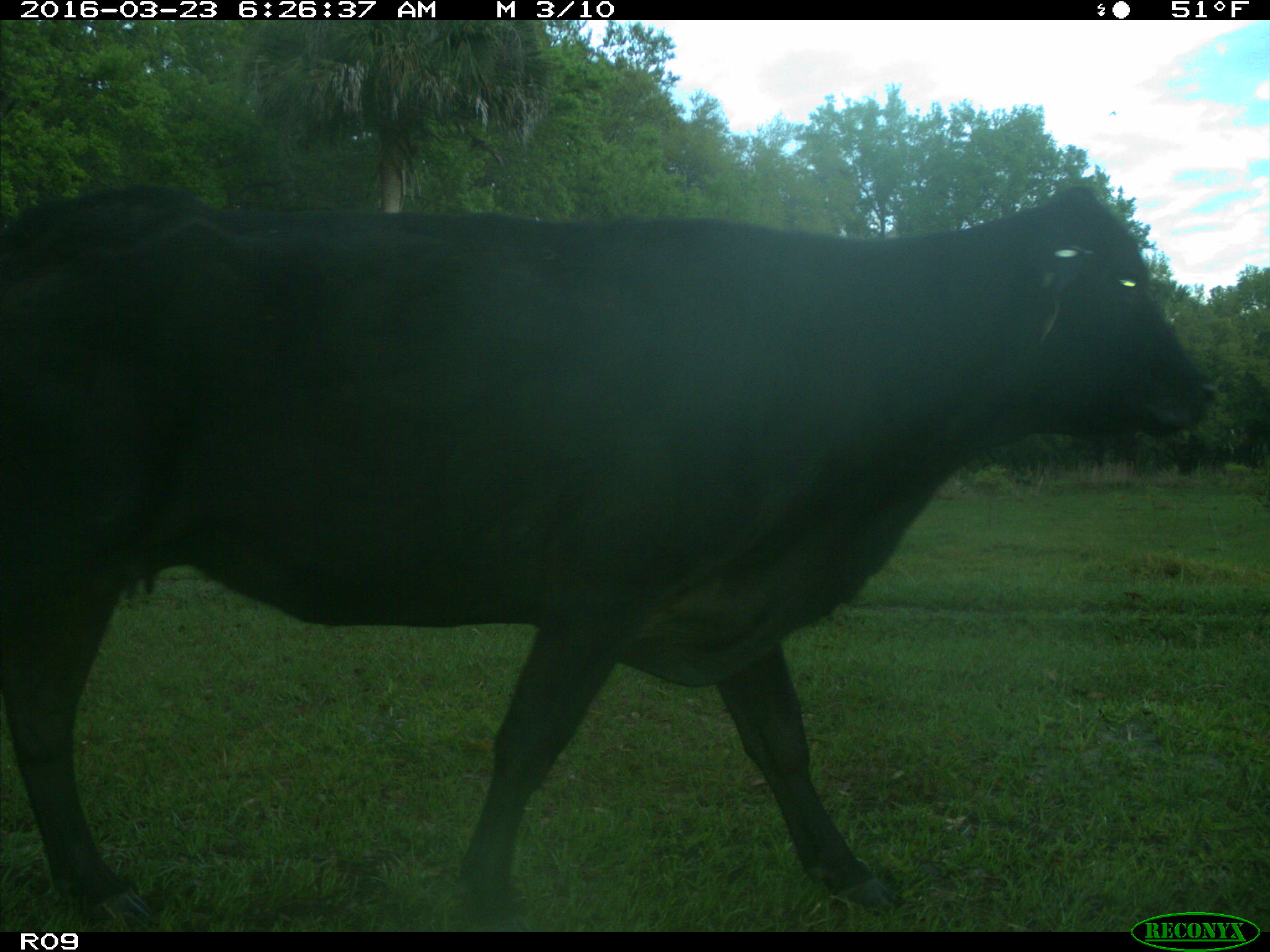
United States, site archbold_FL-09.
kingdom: Animalia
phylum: Chordata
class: Mammalia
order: Artiodactyla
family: Bovidae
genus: Bos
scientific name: Bos taurus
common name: domestic cow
Bos taurus (domestic cow).